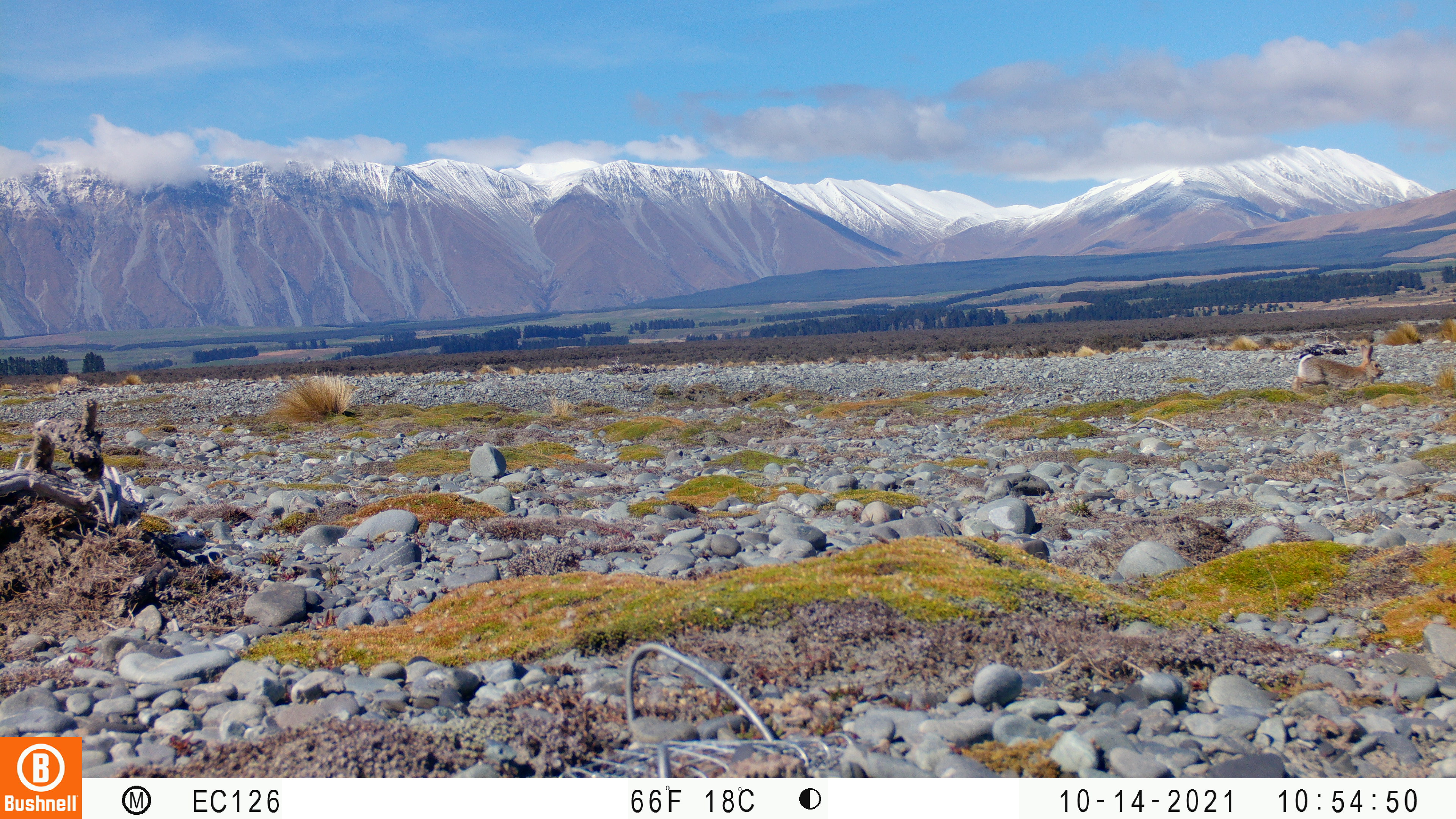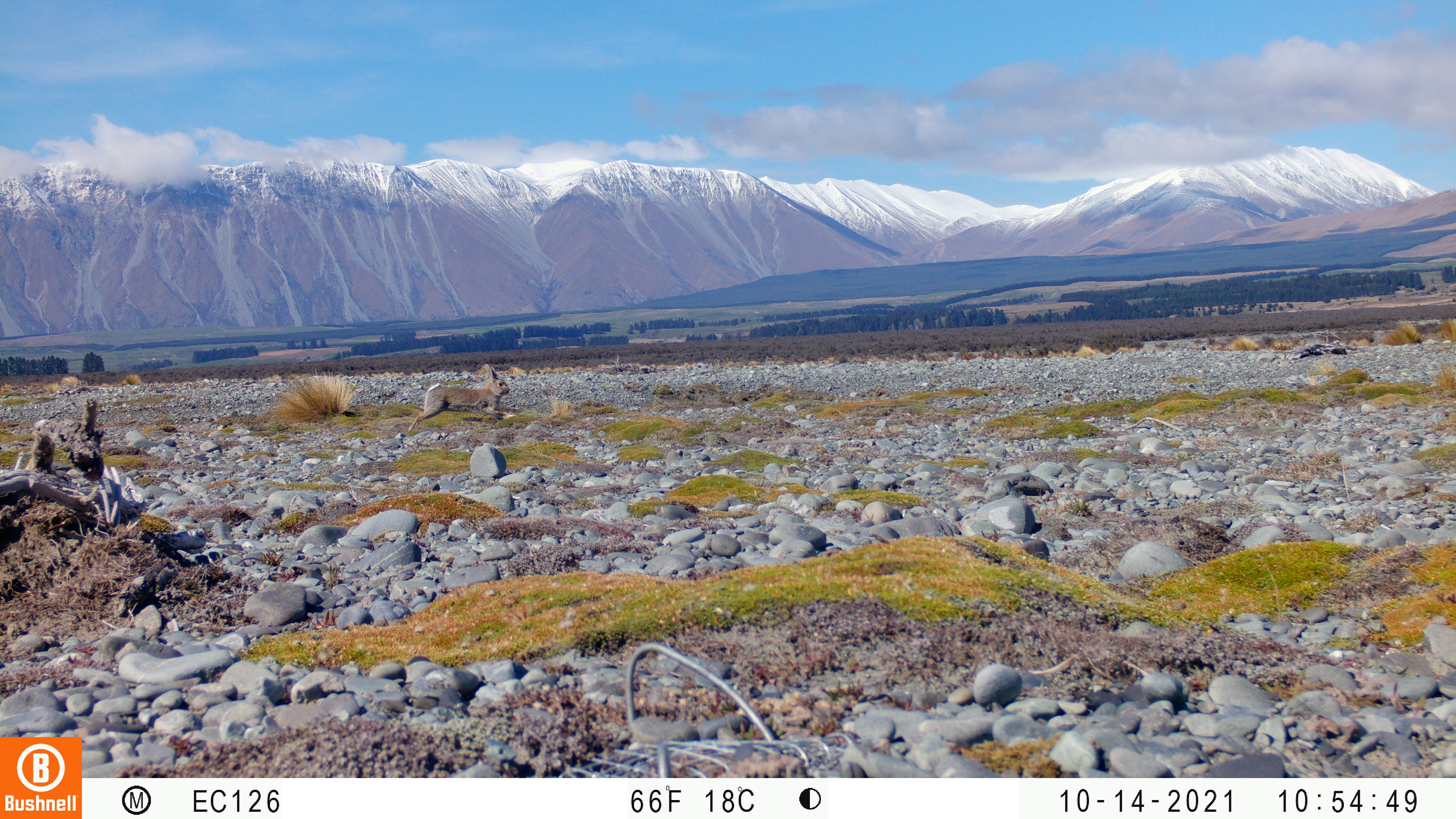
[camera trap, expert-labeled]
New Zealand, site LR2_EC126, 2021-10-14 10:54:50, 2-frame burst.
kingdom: Animalia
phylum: Chordata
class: Mammalia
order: Lagomorpha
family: Leporidae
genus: Oryctolagus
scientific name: Oryctolagus cuniculus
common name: european rabbit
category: rabbit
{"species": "rabbit (european rabbit) (Oryctolagus cuniculus)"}